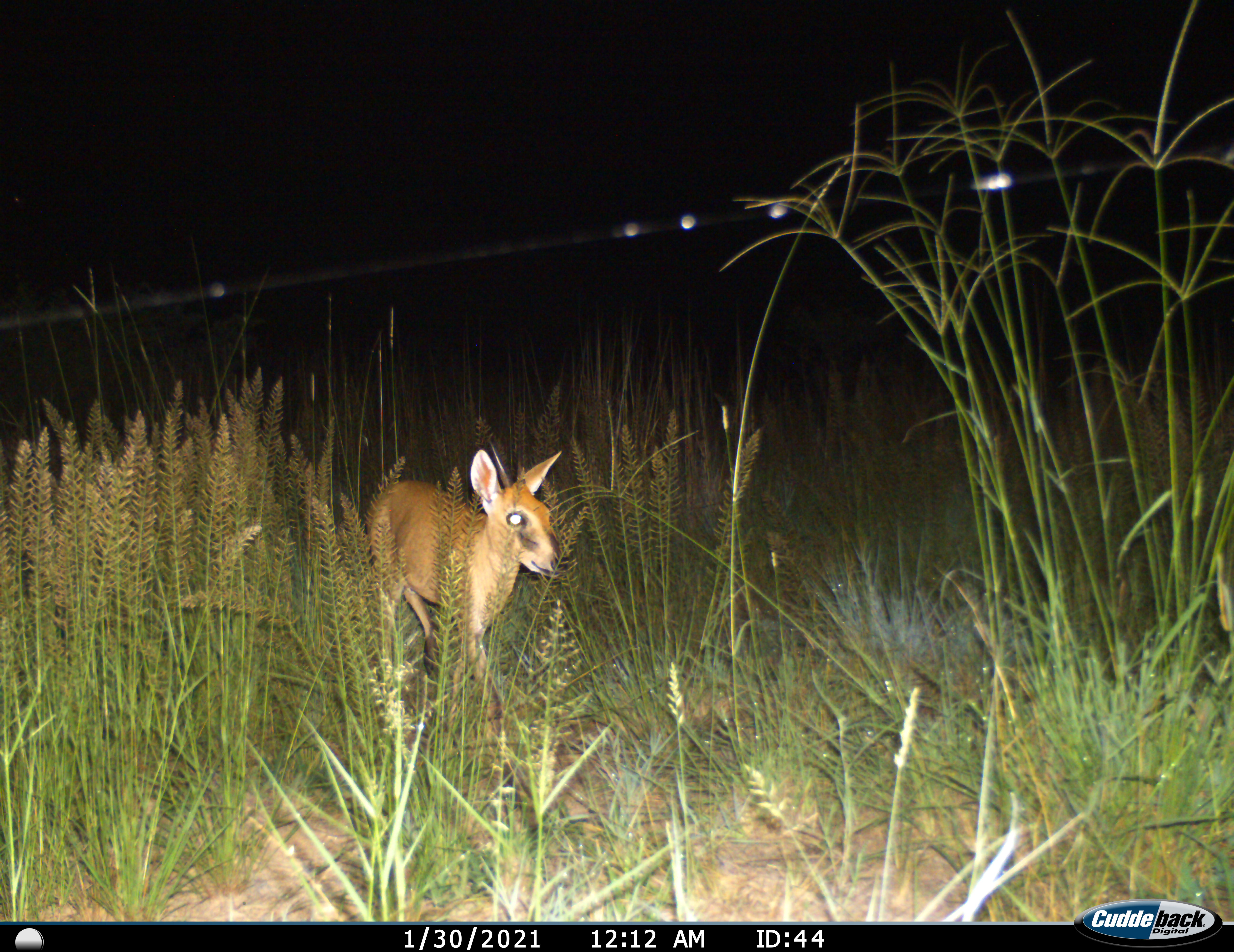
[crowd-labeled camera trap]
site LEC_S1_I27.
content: unidentified animal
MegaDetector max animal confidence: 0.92